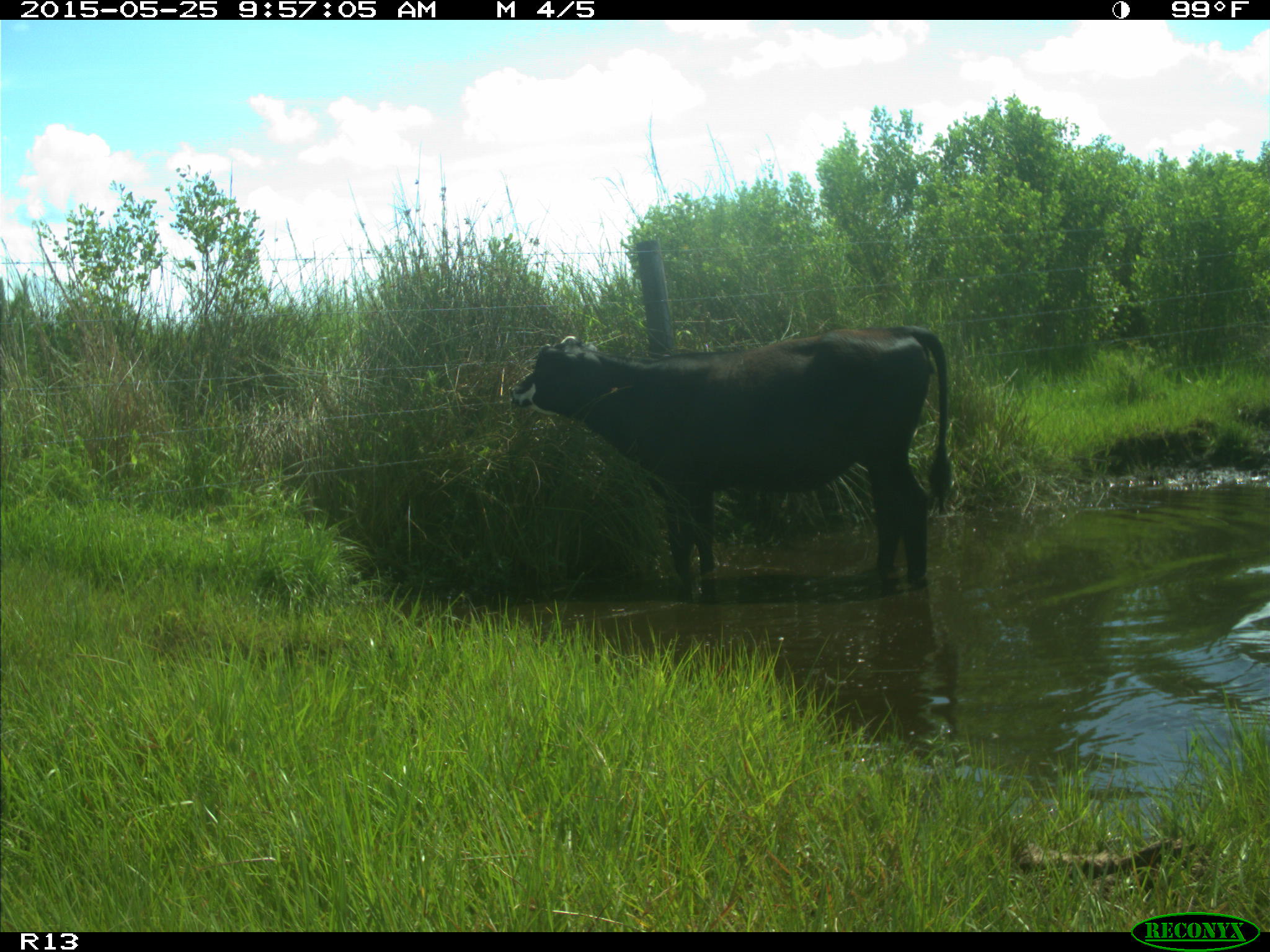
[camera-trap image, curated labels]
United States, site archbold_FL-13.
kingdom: Animalia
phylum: Chordata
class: Mammalia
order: Artiodactyla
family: Bovidae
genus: Bos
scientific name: Bos taurus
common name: domestic cow